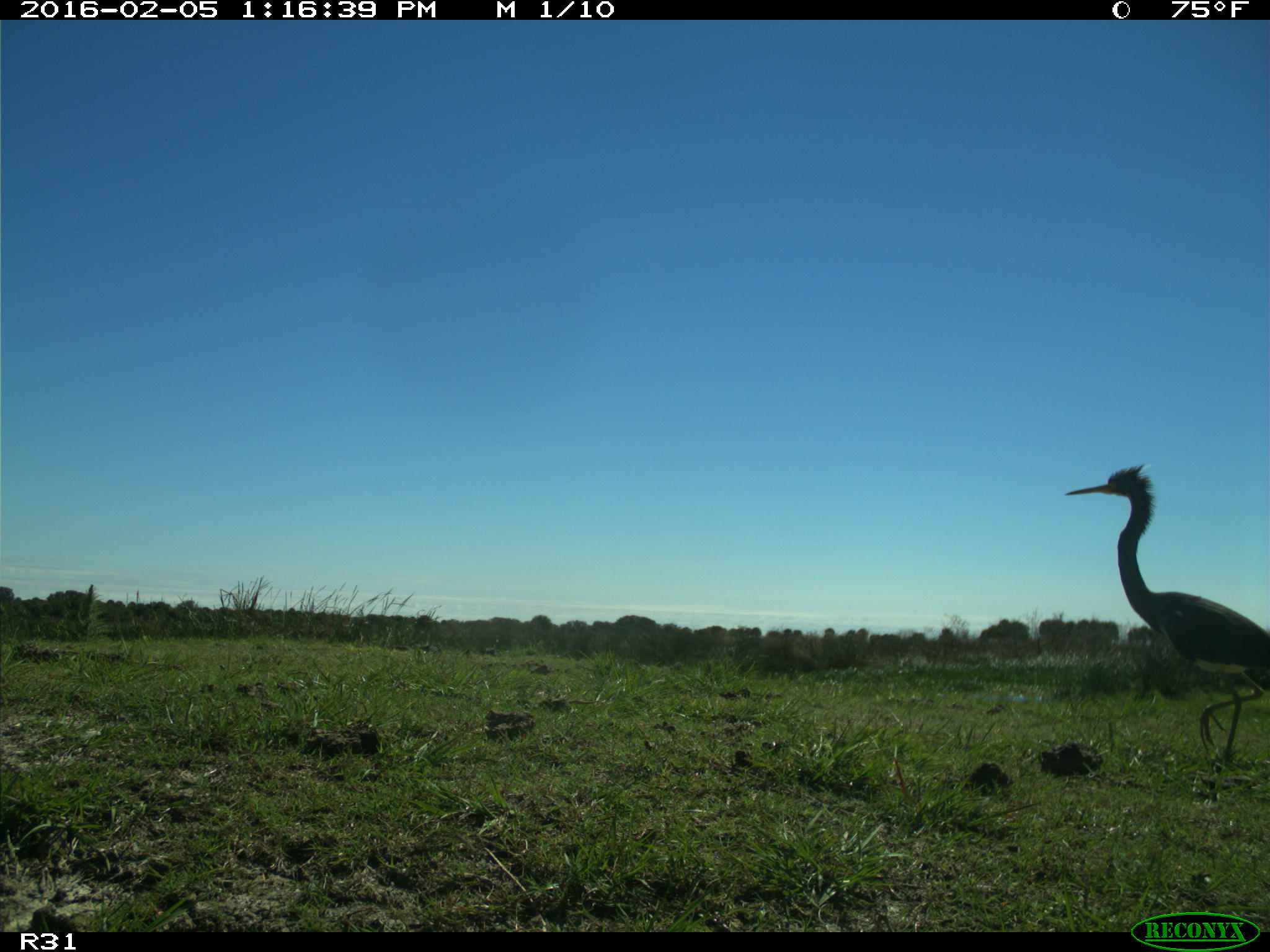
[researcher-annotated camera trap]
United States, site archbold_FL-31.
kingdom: Animalia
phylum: Chordata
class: Aves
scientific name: Aves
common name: birds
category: unidentified bird